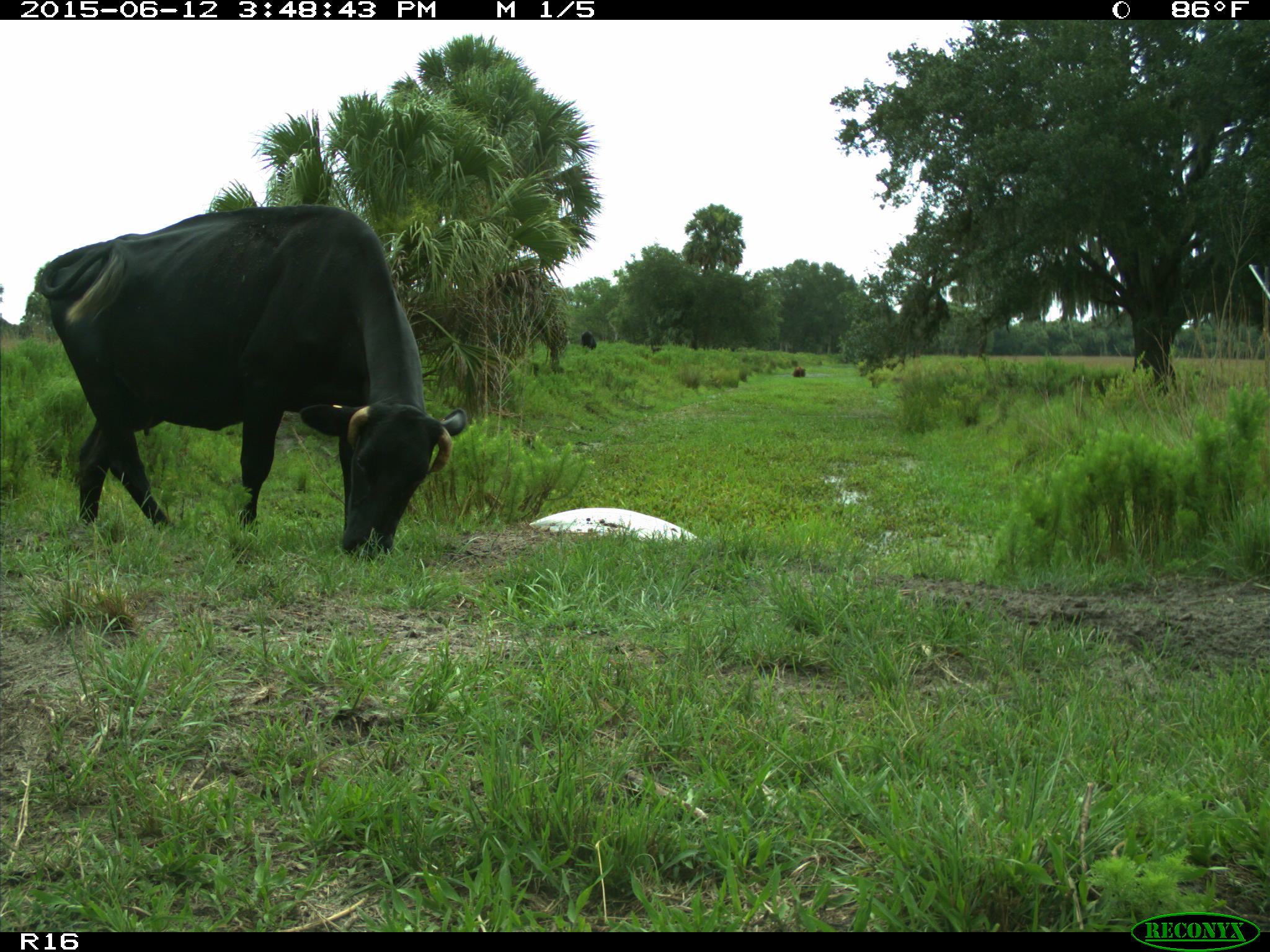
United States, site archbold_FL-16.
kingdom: Animalia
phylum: Chordata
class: Mammalia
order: Artiodactyla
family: Bovidae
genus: Bos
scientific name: Bos taurus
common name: domestic cow